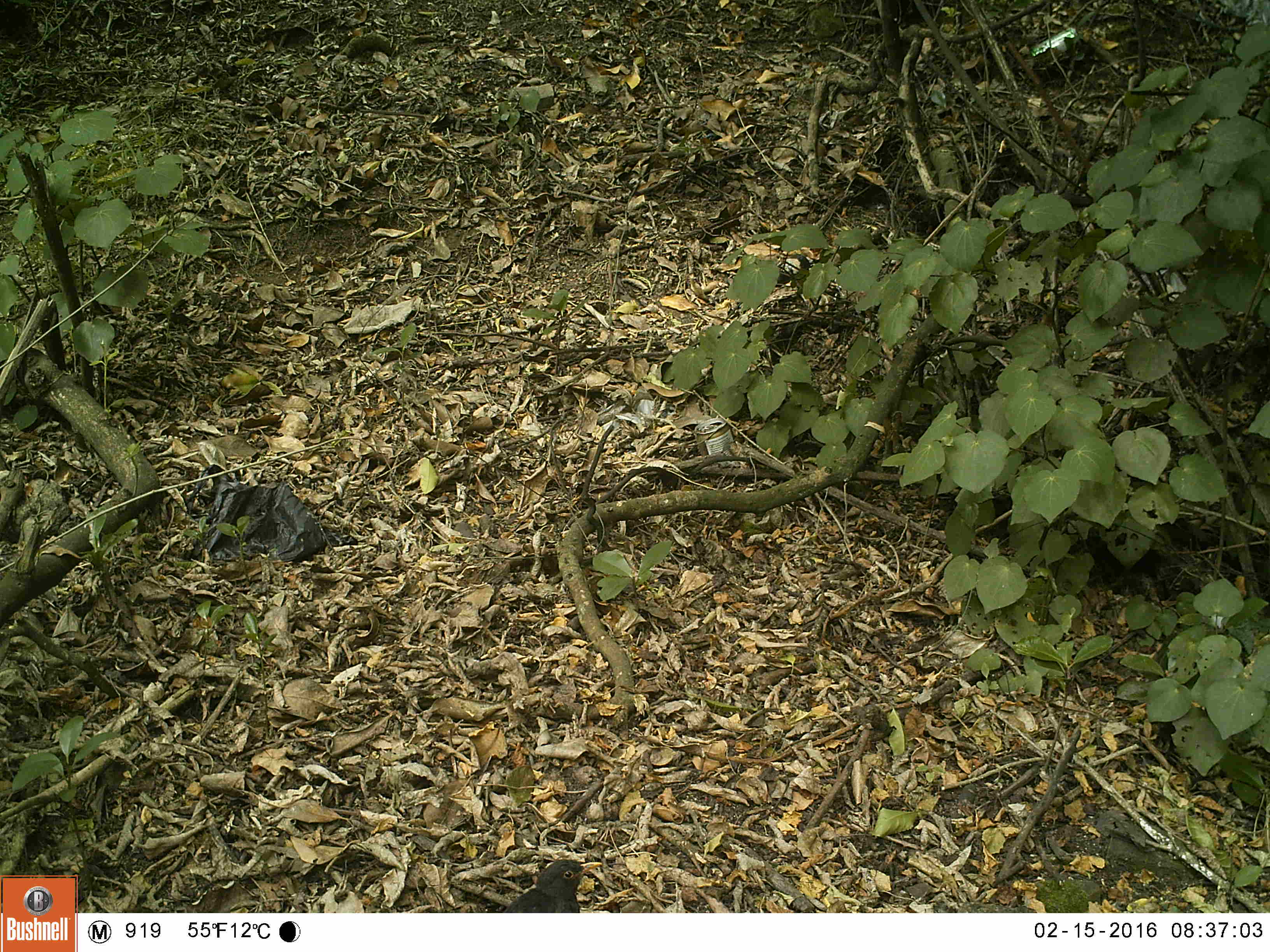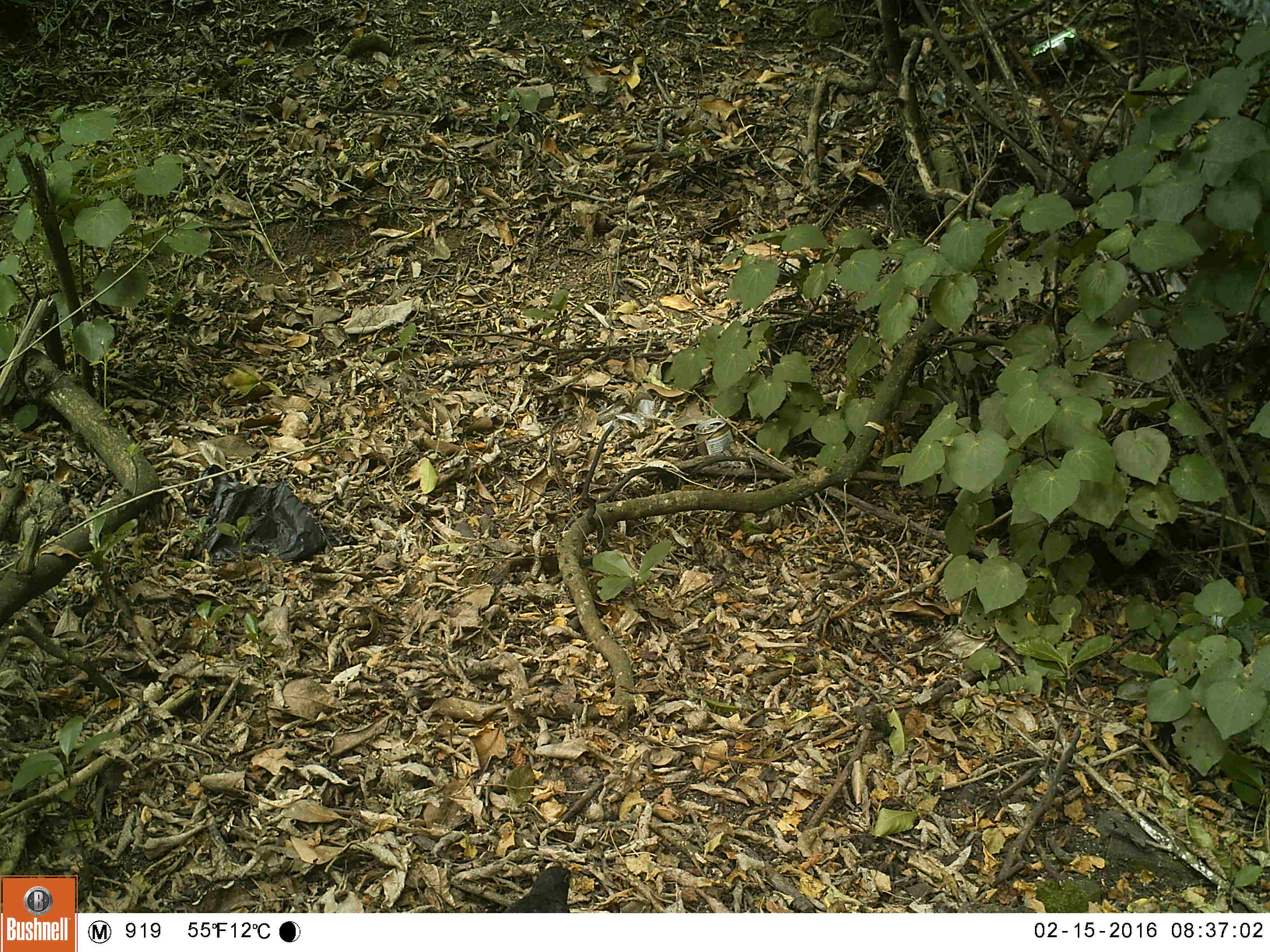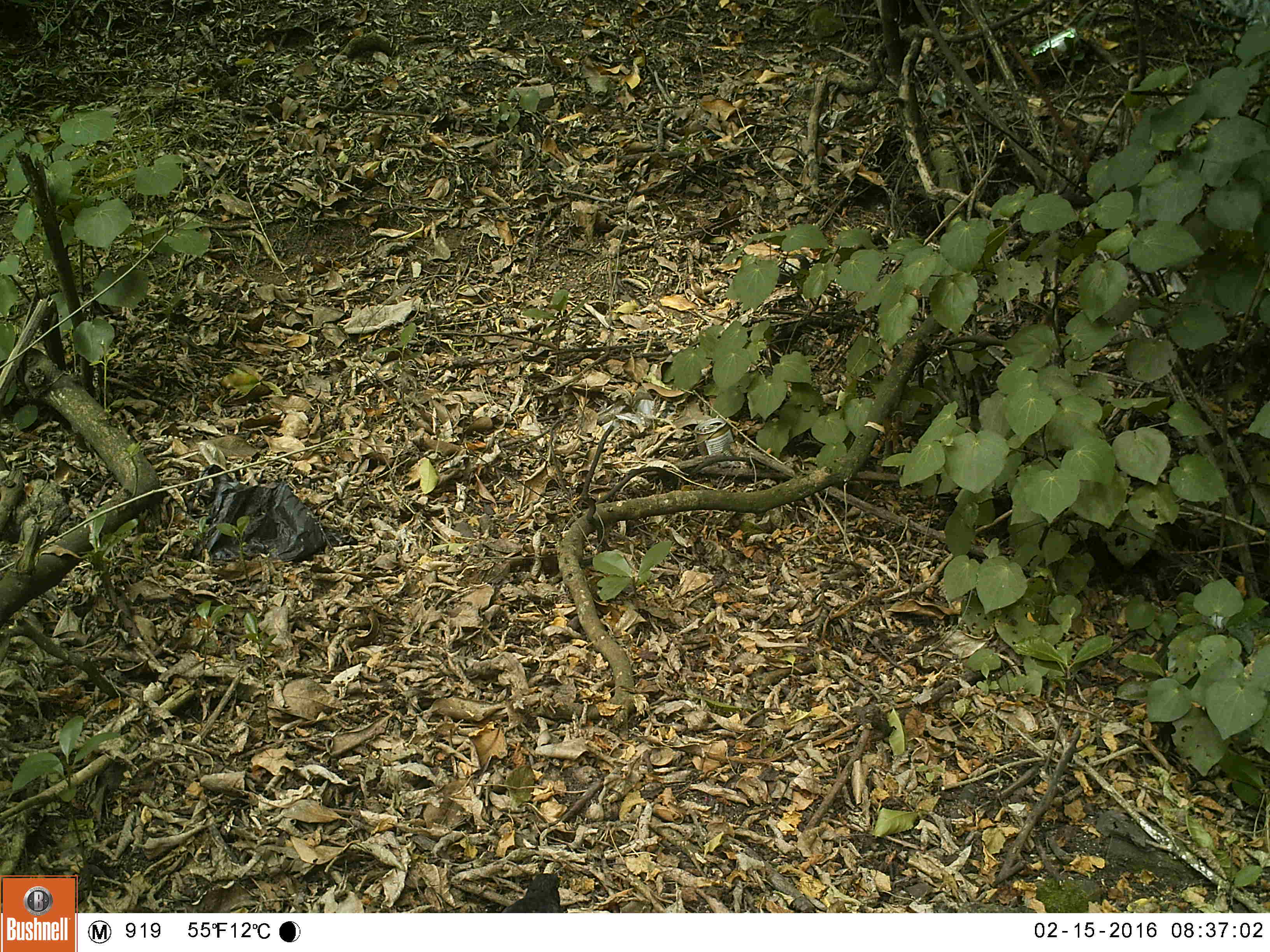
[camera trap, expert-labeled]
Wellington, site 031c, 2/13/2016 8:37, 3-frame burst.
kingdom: Animalia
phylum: Chordata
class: Aves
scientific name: Aves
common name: bird